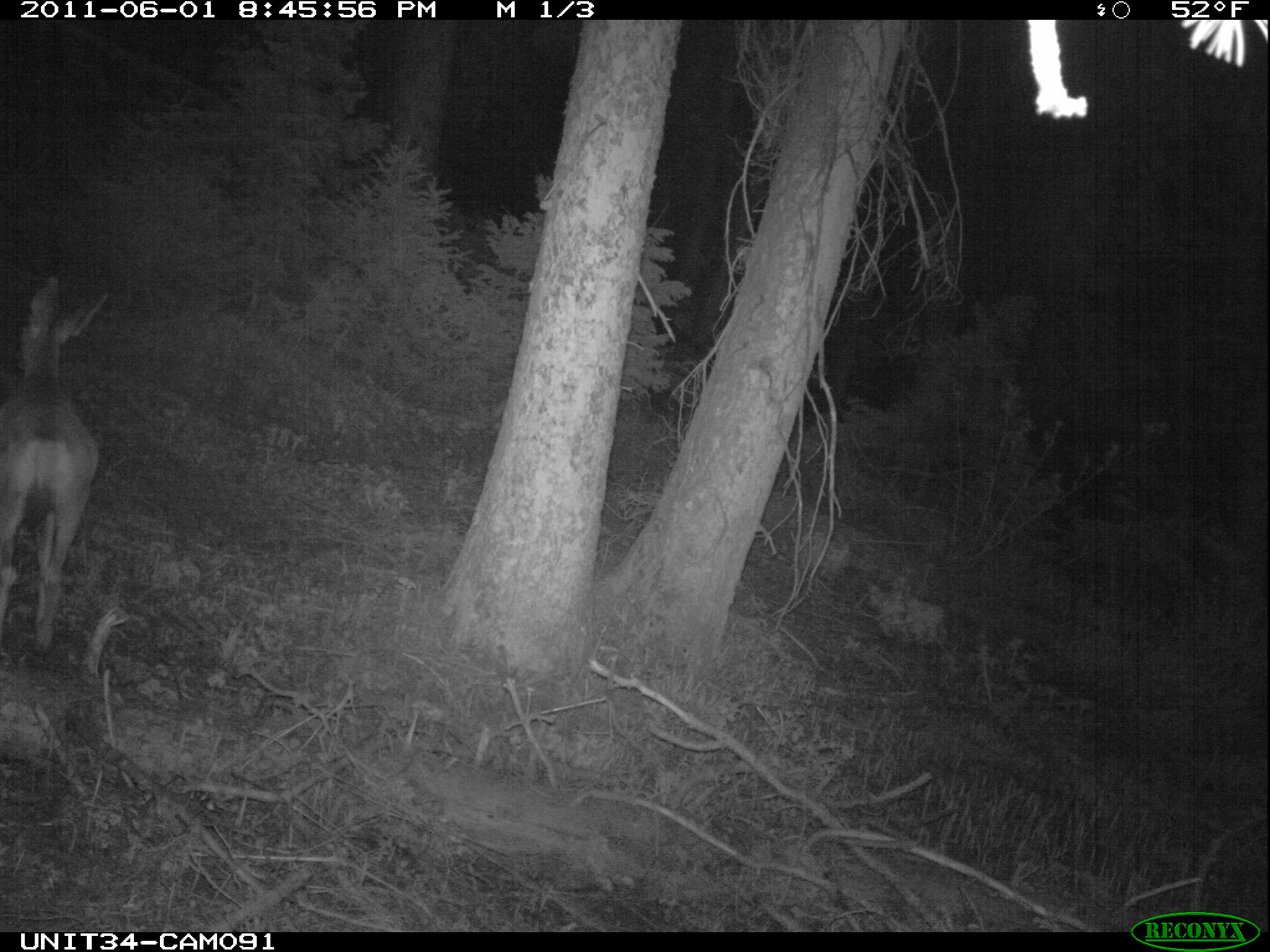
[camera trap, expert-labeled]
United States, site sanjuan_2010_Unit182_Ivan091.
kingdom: Animalia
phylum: Chordata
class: Mammalia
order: Artiodactyla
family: Cervidae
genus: Odocoileus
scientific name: Odocoileus hemionus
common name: mule deer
Odocoileus hemionus (mule deer).